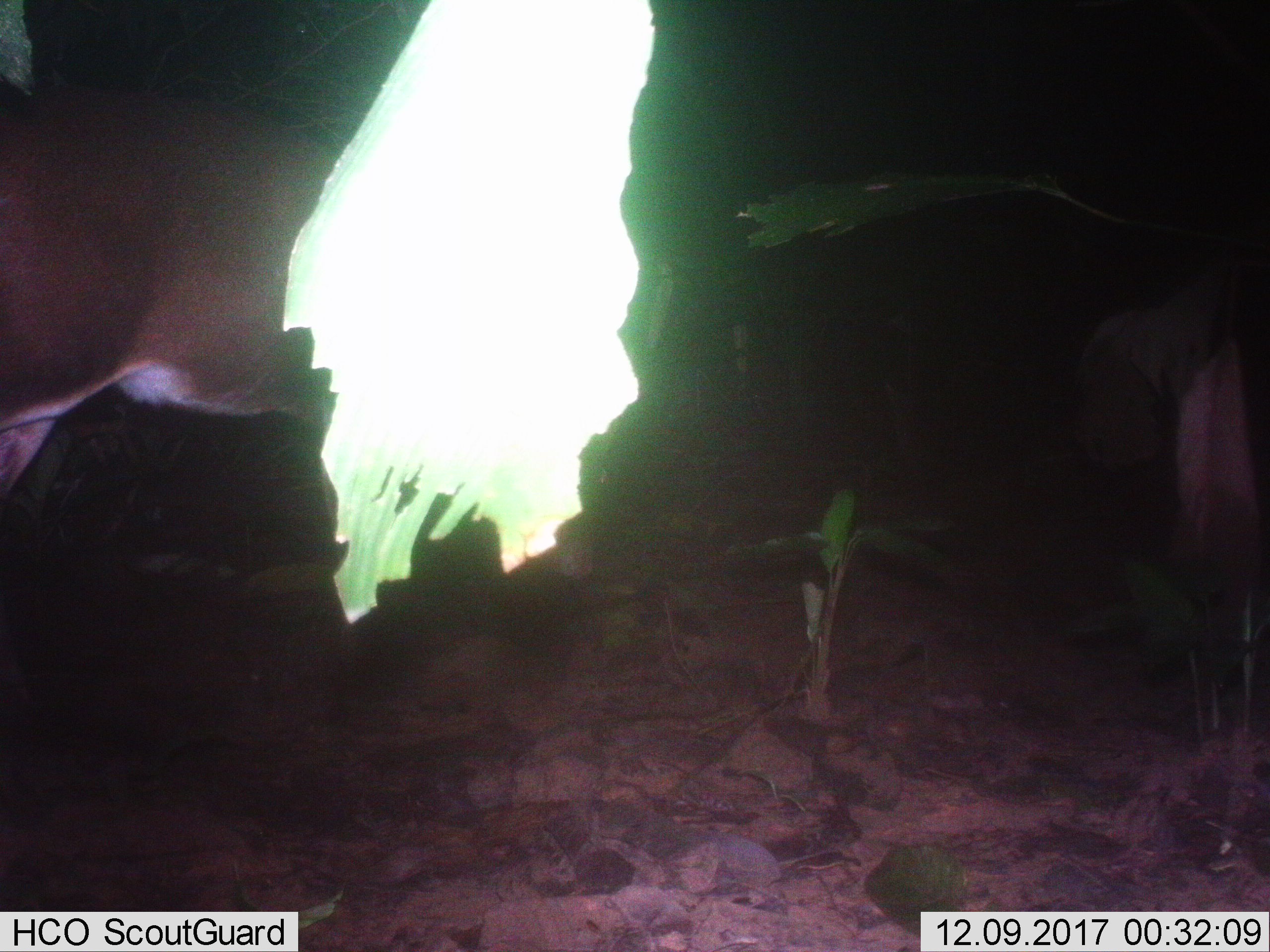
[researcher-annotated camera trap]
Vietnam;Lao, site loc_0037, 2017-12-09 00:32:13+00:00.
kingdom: Animalia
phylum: Chordata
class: Mammalia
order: Artiodactyla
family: Cervidae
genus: Muntiacus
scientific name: Muntiacus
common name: muntjacs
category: unidentified muntjac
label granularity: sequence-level